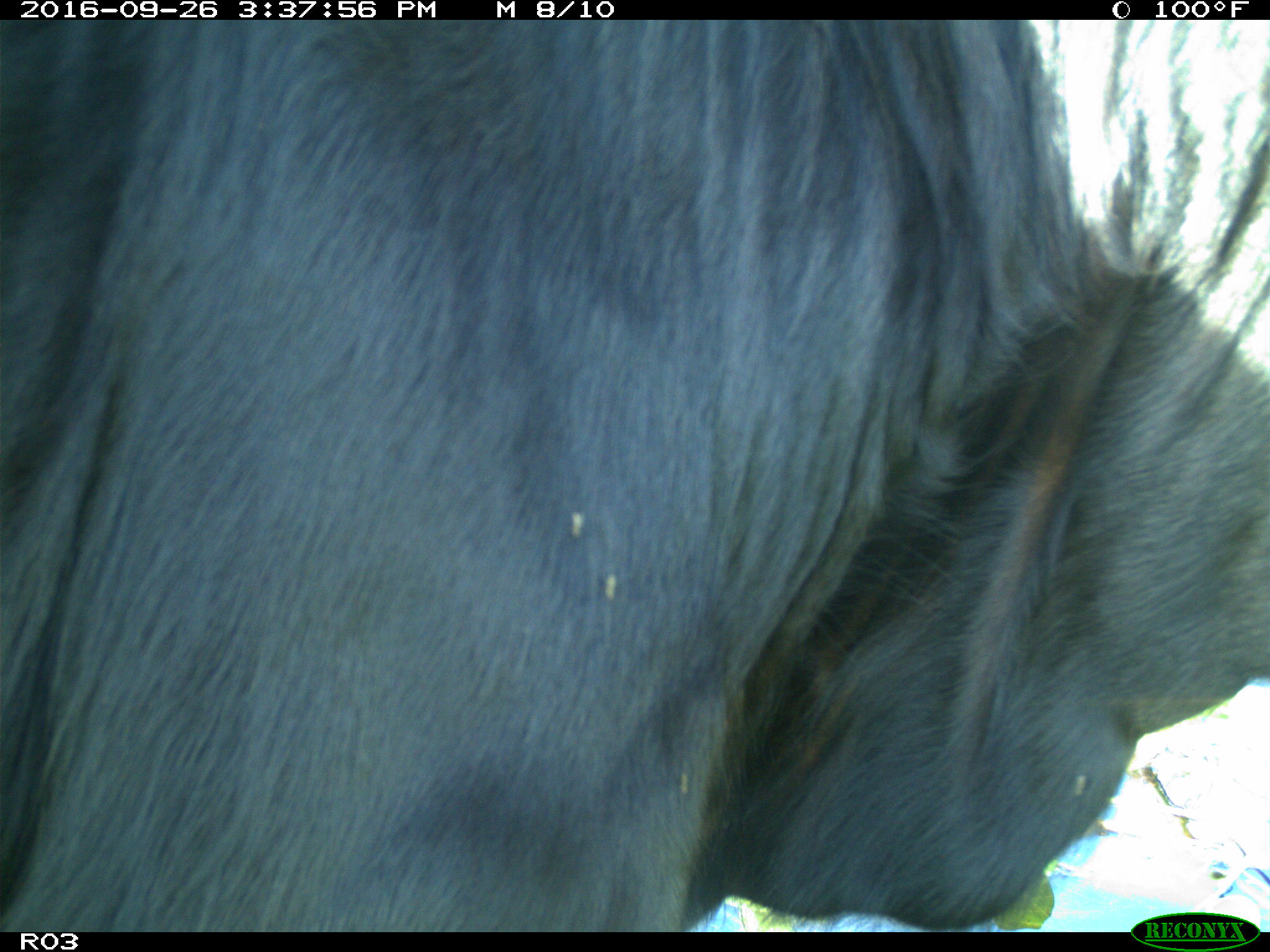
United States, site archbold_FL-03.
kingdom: Animalia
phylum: Chordata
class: Mammalia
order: Artiodactyla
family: Bovidae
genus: Bos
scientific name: Bos taurus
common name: domestic cow